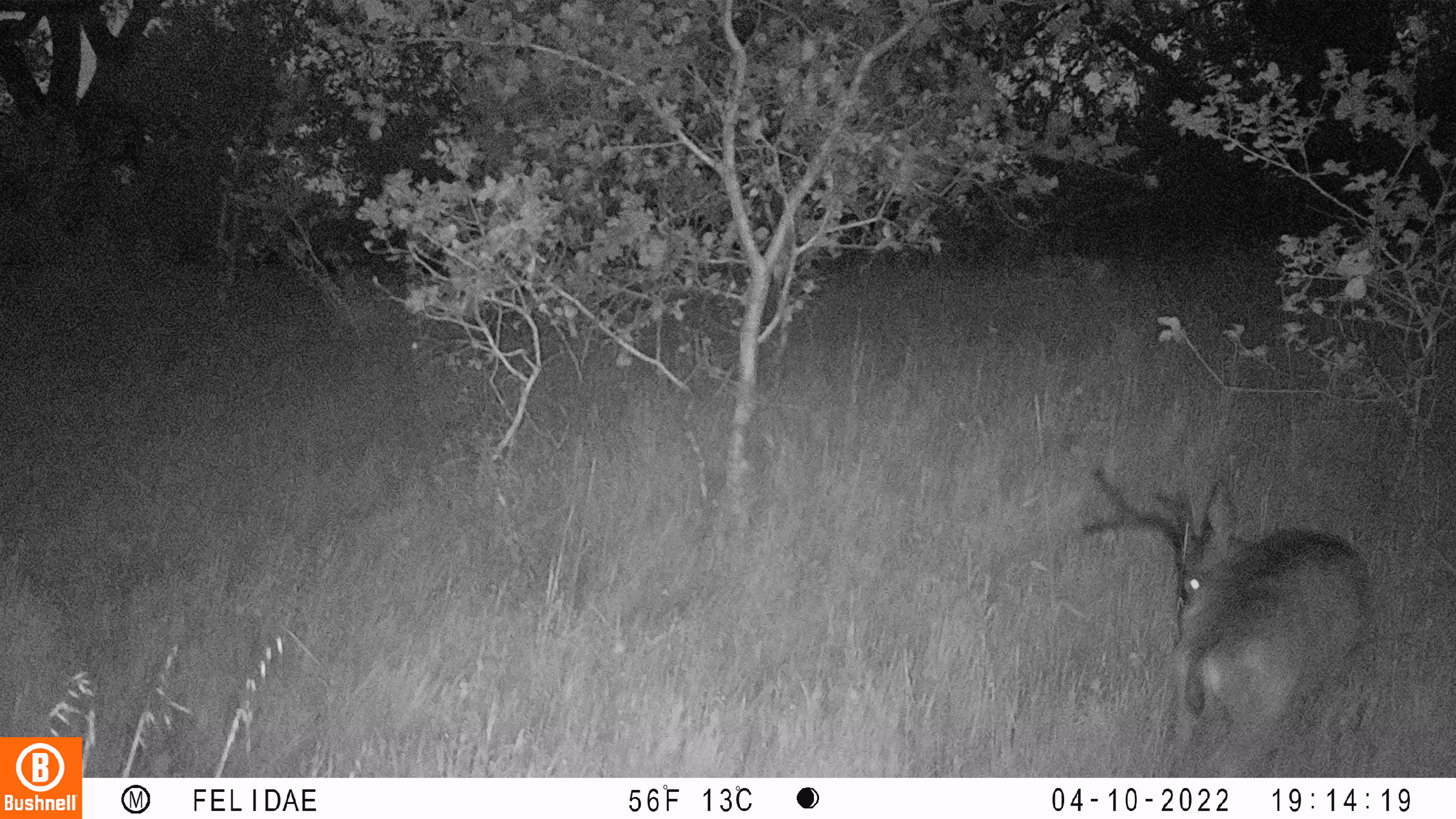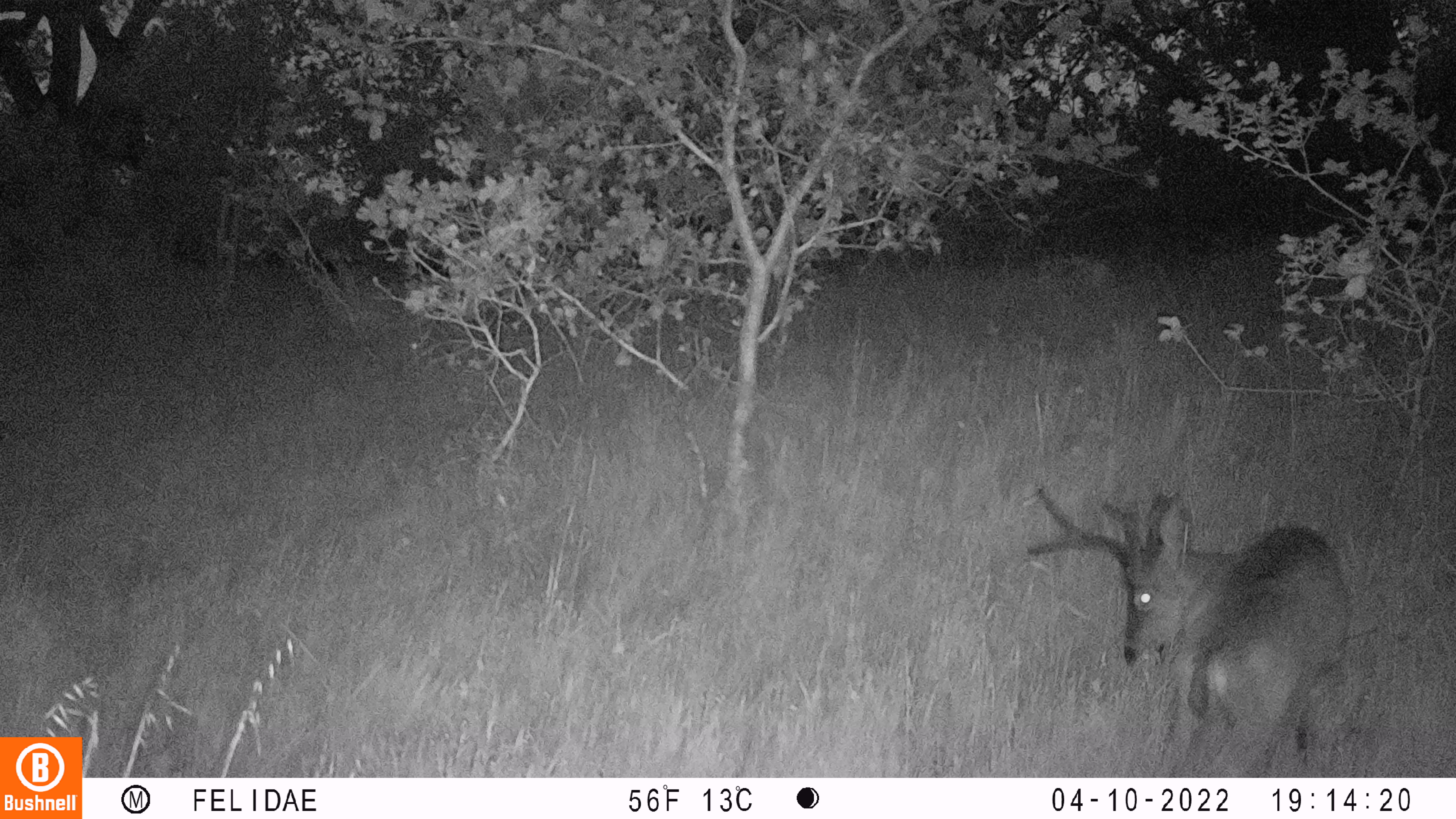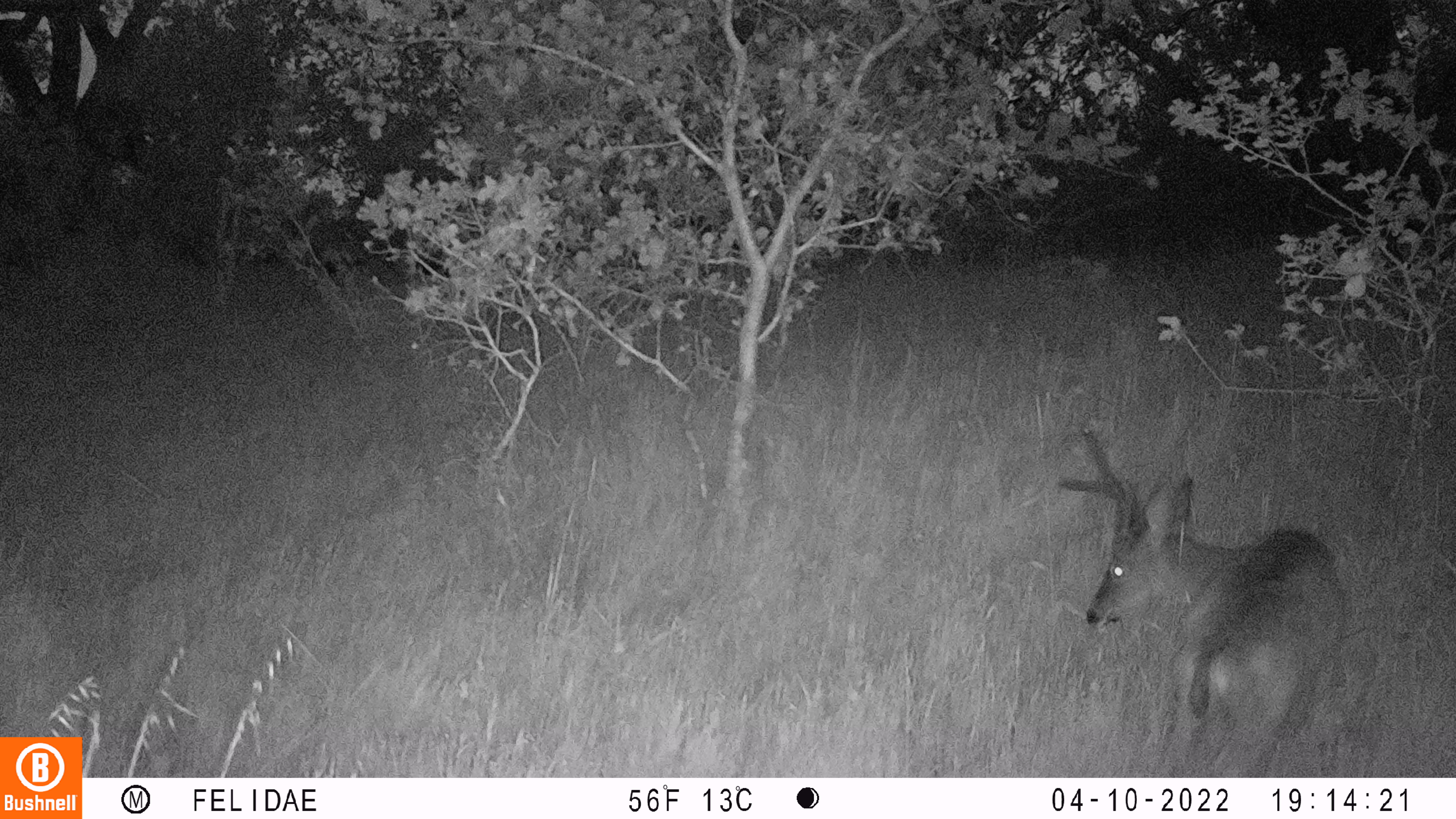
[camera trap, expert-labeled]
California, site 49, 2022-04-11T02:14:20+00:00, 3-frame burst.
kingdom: Animalia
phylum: Chordata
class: Mammalia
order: Artiodactyla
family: Cervidae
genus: Odocoileus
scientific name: Odocoileus hemionus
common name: mule deer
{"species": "mule deer (Odocoileus hemionus)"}